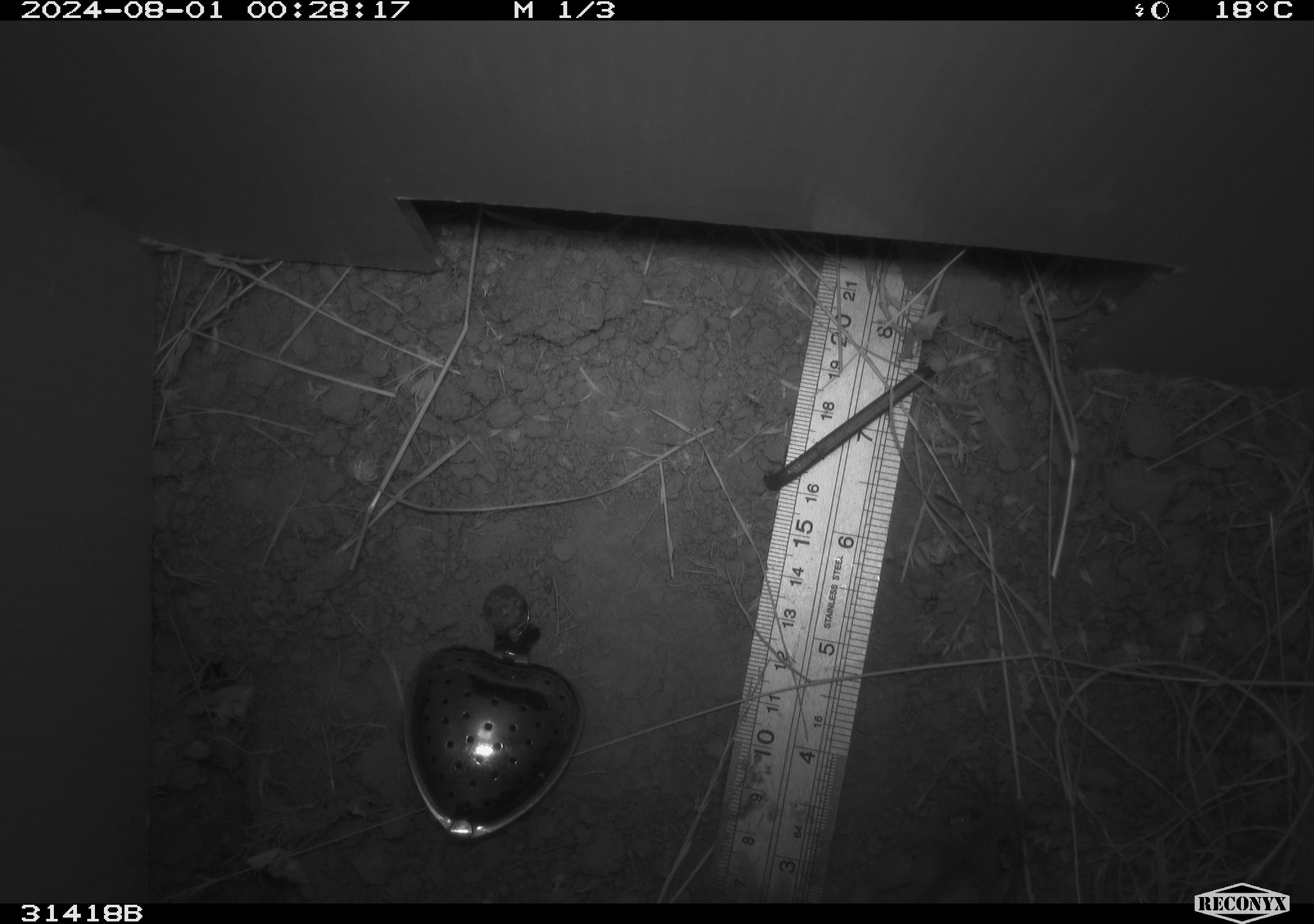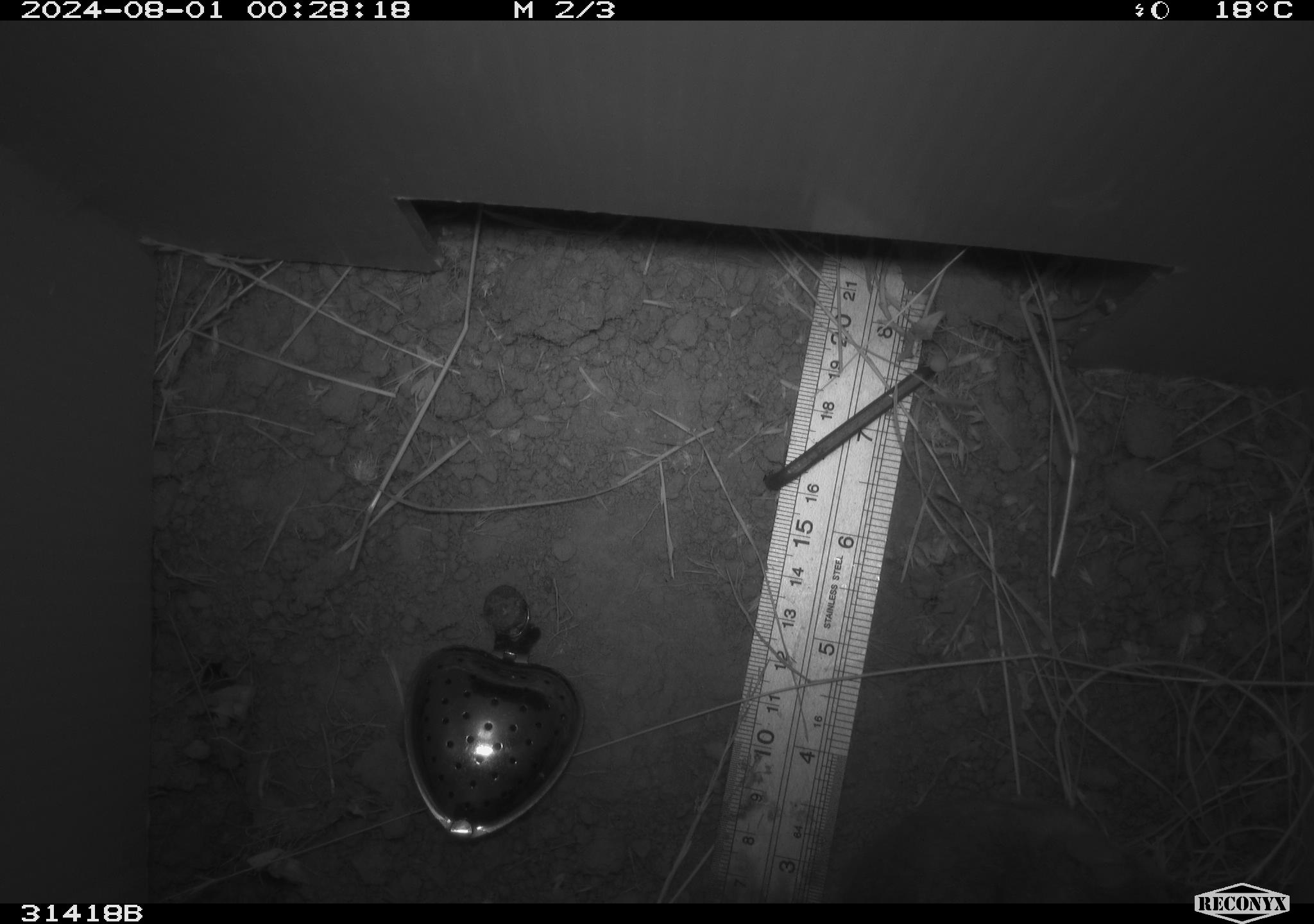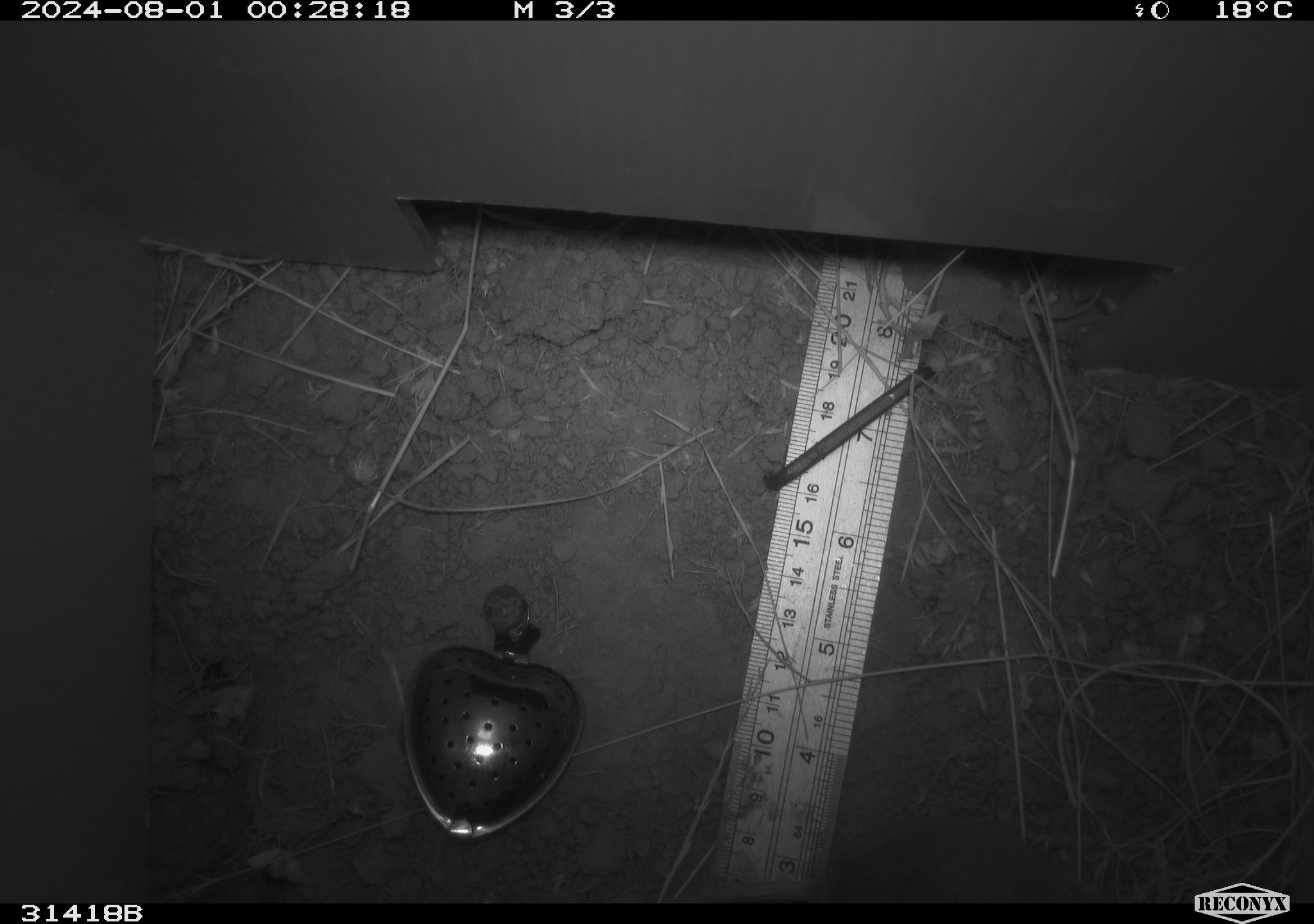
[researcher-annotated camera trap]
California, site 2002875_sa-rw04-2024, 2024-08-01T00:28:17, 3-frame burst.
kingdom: Animalia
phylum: Chordata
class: Mammalia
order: Rodentia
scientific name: Rodentia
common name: rodent